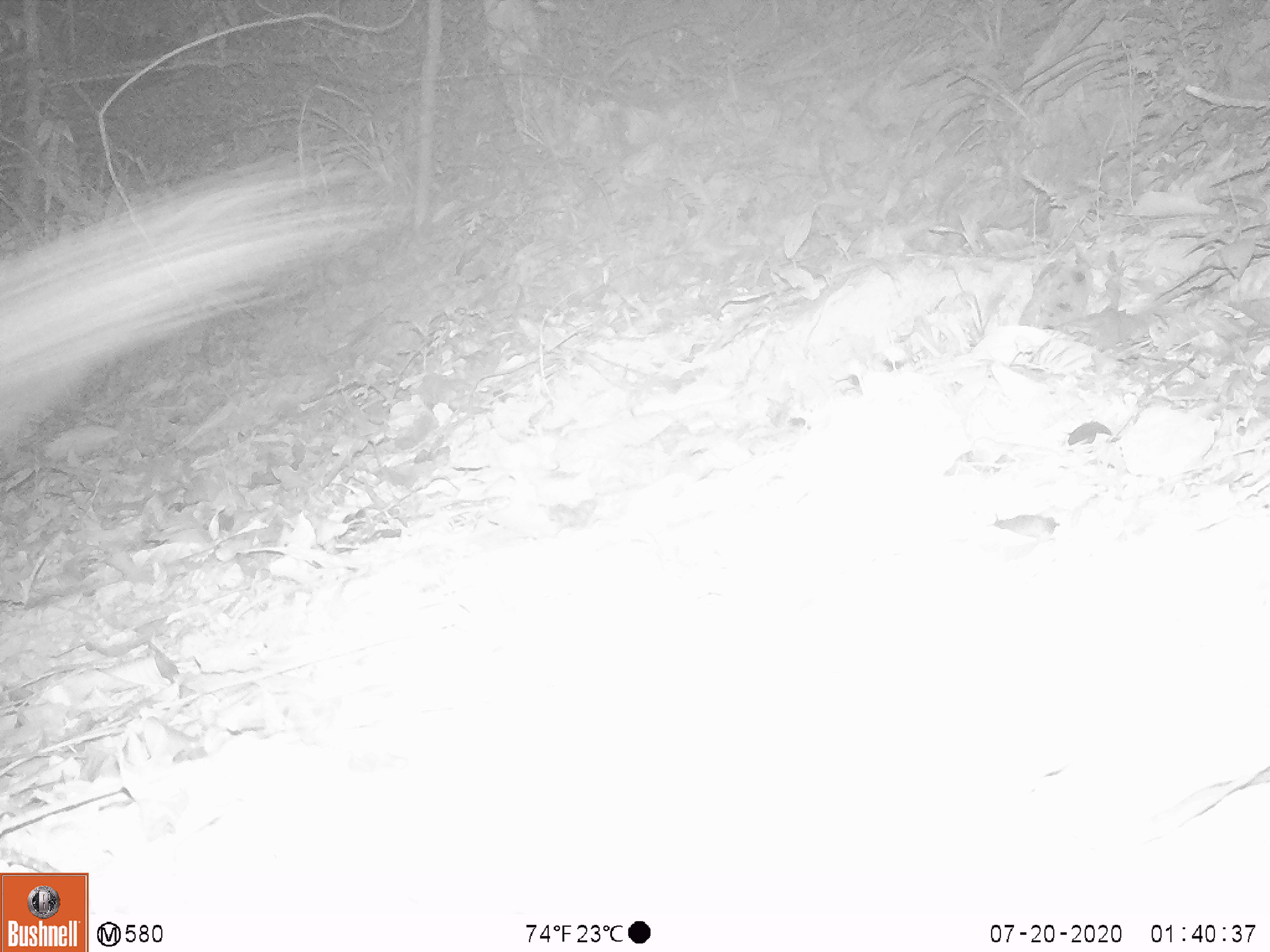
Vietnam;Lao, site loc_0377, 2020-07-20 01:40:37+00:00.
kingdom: Animalia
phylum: Chordata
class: Mammalia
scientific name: Mammalia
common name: mammal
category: unidentified small mammal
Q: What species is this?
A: Unidentified small mammal (mammal) (Mammalia).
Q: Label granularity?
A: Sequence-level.